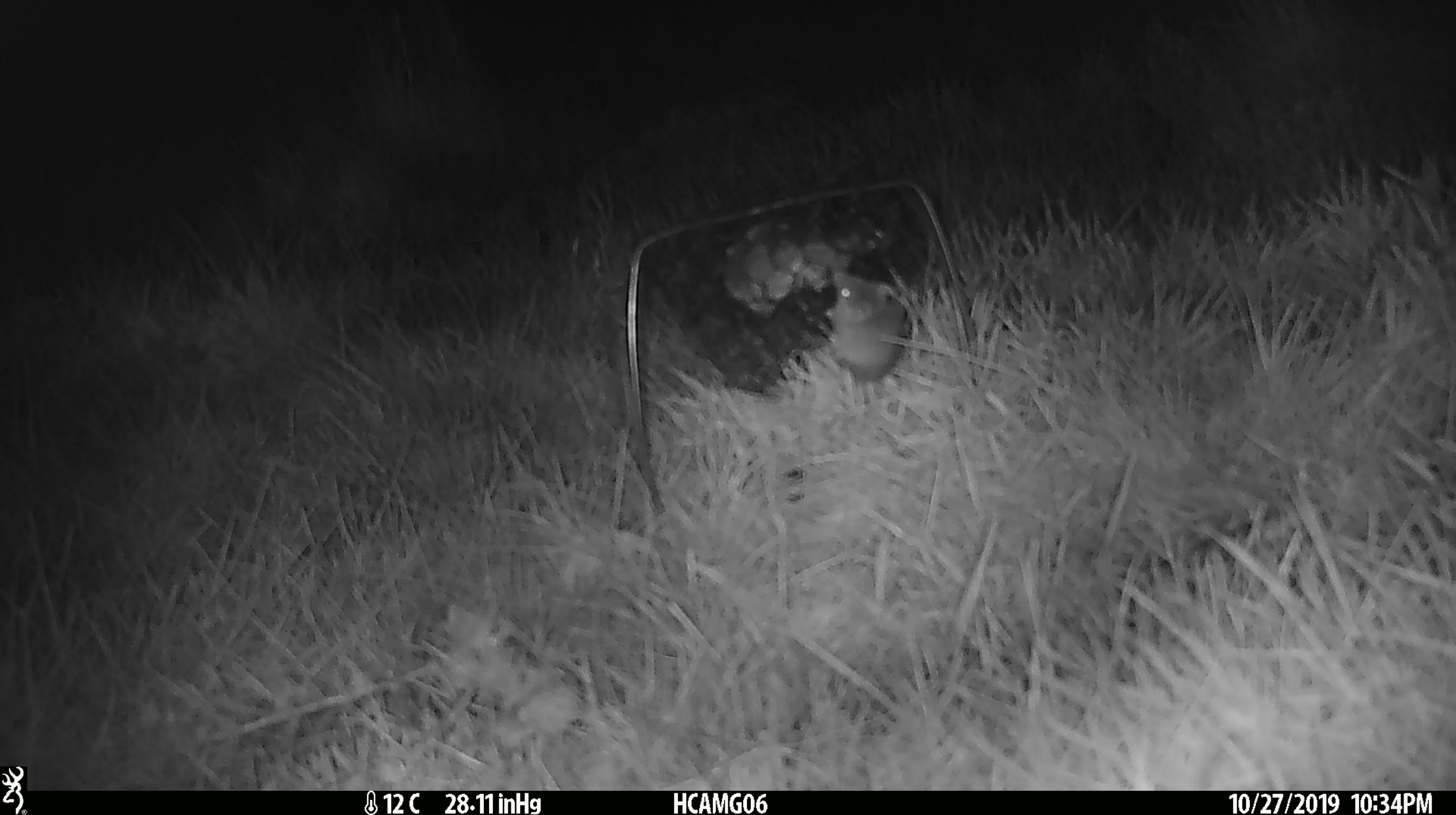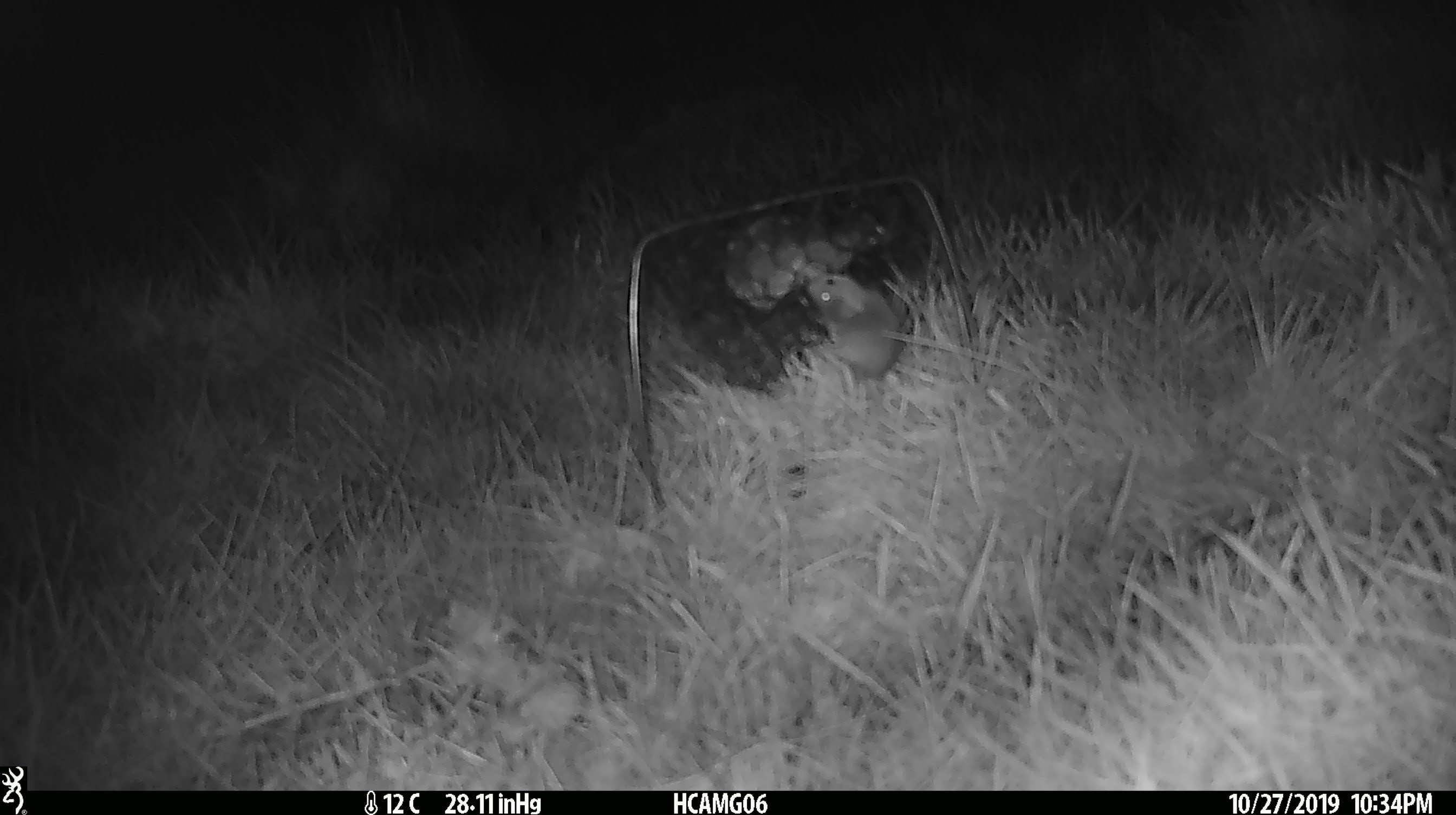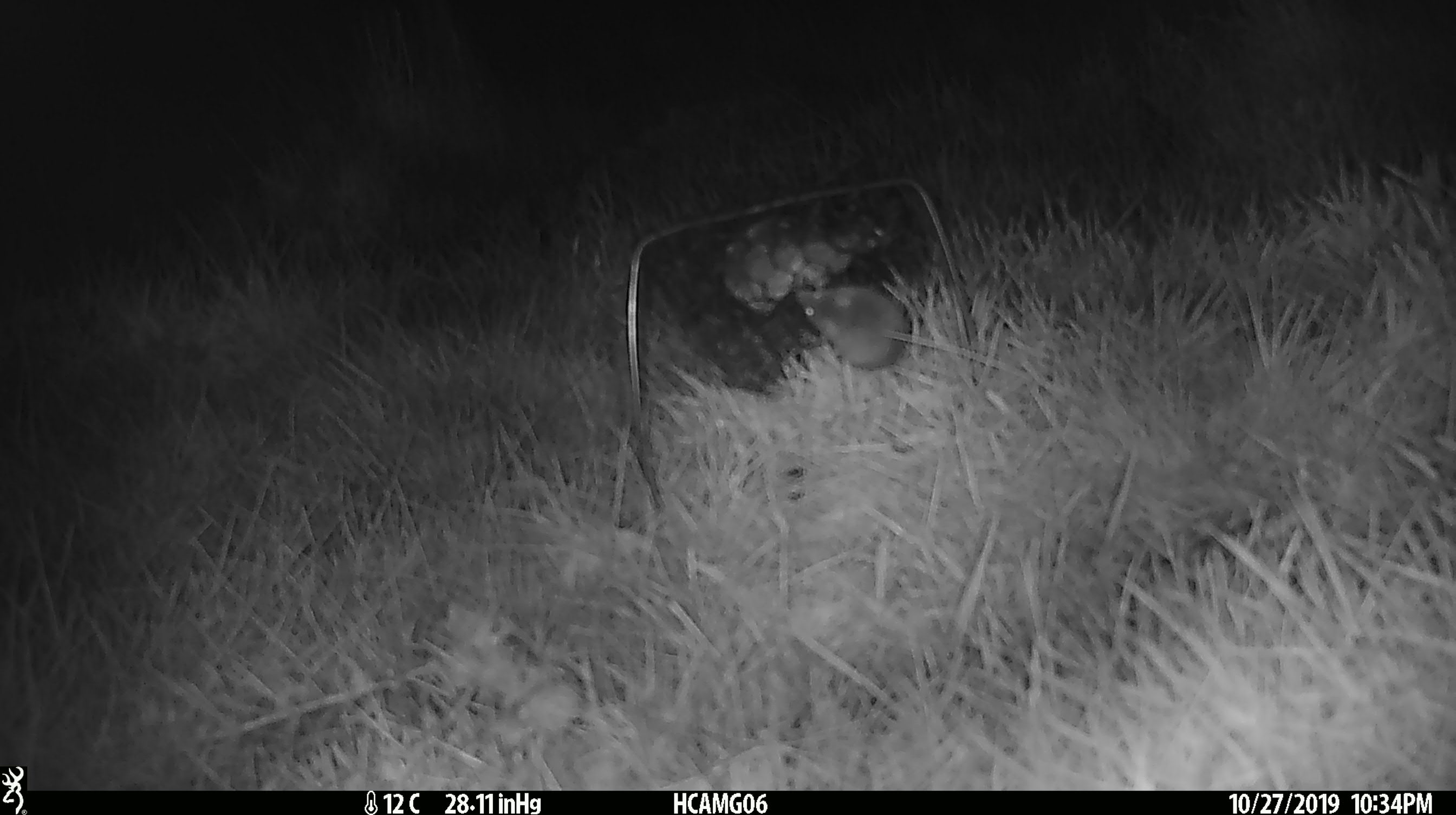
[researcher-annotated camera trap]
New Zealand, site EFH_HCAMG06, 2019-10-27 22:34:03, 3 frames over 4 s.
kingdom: Animalia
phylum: Chordata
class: Mammalia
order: Rodentia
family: Muridae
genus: Mus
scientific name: Mus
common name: mouse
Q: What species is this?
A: Mouse (Mus).